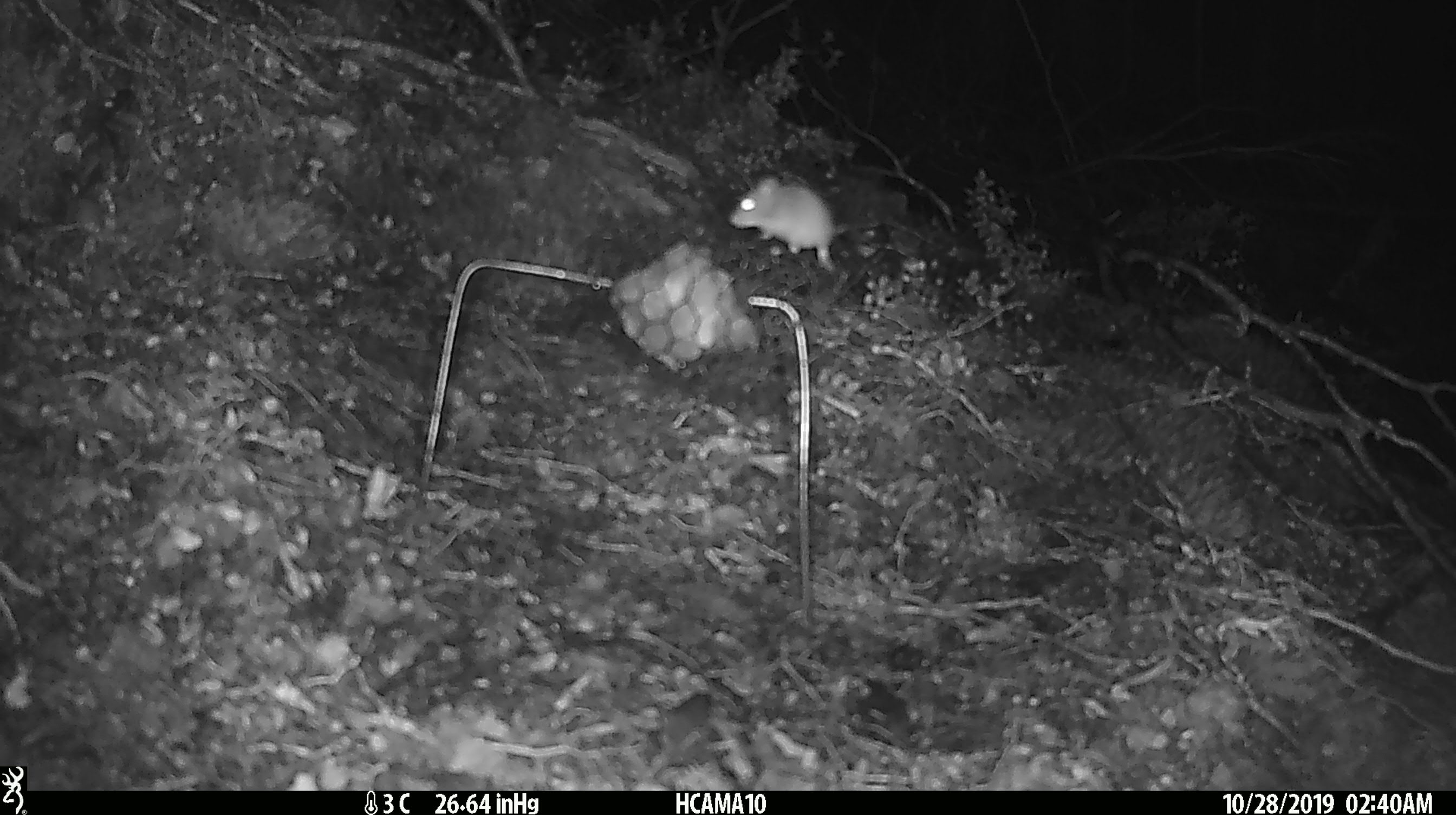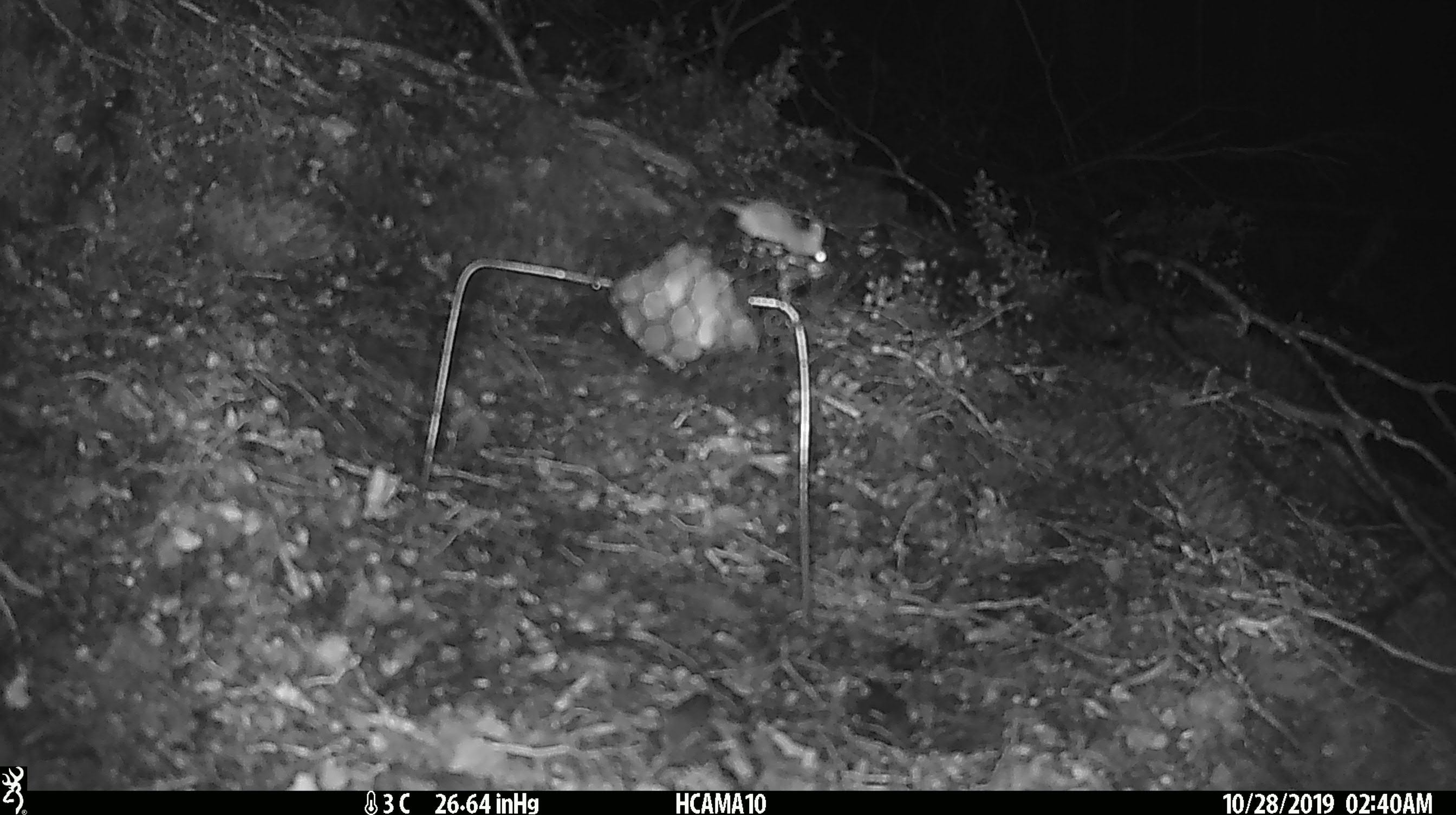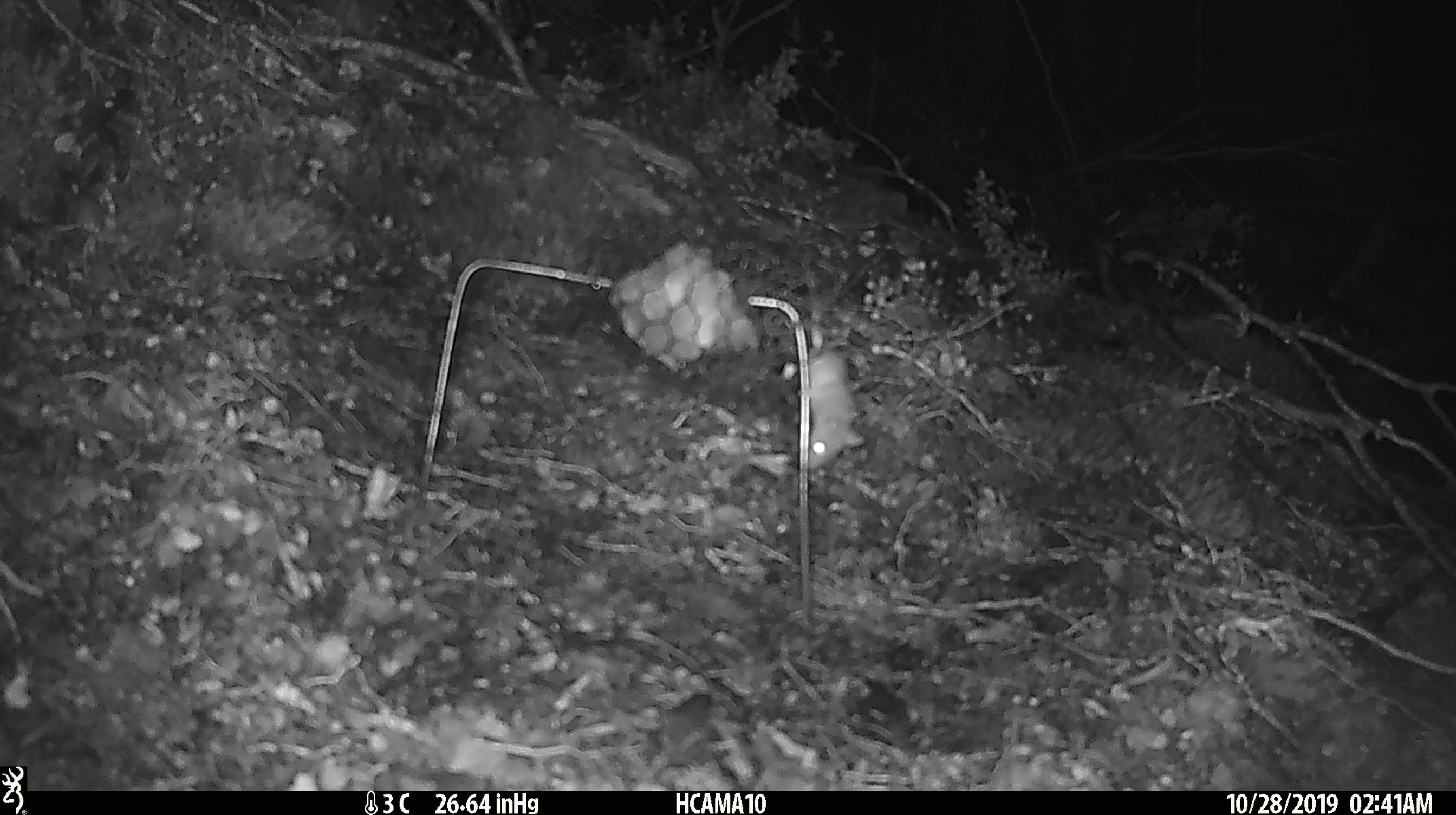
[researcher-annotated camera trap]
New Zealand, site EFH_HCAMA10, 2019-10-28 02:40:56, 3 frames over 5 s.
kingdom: Animalia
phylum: Chordata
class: Mammalia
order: Rodentia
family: Muridae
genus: Mus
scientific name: Mus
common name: mouse